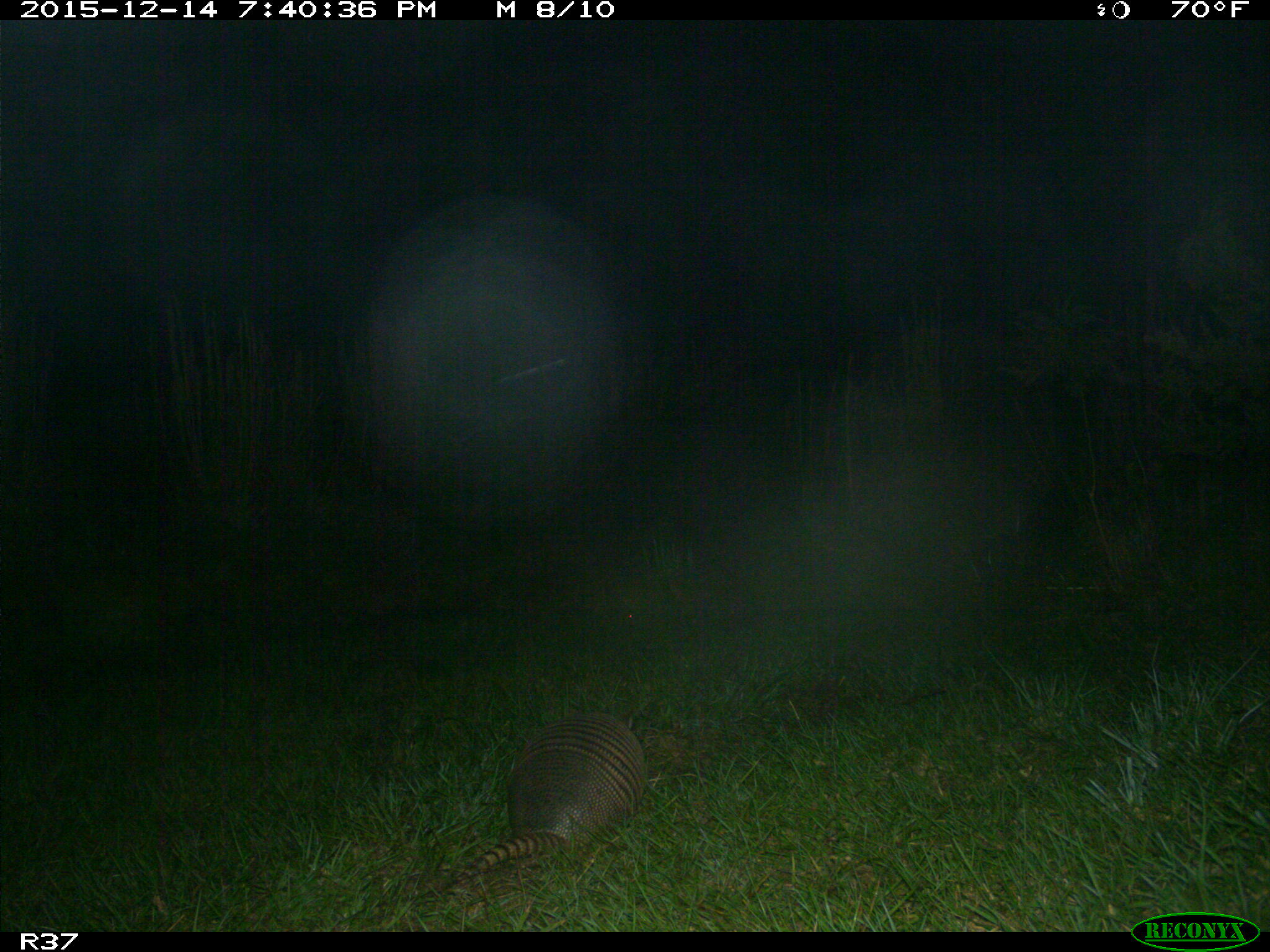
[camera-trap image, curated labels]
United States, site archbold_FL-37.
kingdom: Animalia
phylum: Chordata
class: Mammalia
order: Cingulata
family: Dasypodidae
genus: Dasypus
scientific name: Dasypus novemcinctus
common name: nine-banded armadillo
Dasypus novemcinctus (nine-banded armadillo).